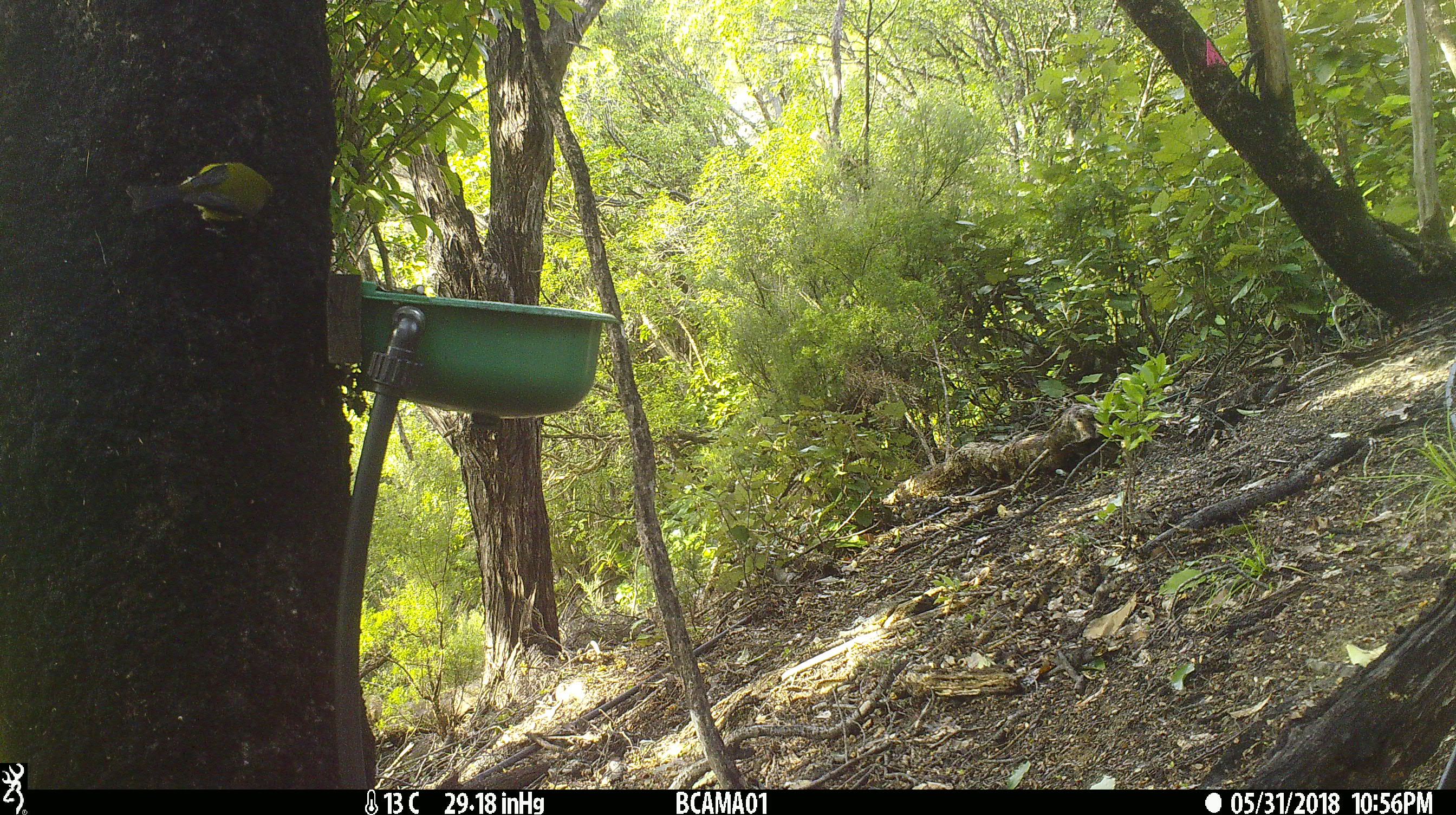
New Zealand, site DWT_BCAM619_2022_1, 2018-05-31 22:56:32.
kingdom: Animalia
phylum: Chordata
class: Aves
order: Passeriformes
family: Meliphagidae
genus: Anthornis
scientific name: Anthornis melanura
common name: new zealand bellbird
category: bellbird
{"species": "bellbird (new zealand bellbird) (Anthornis melanura)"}